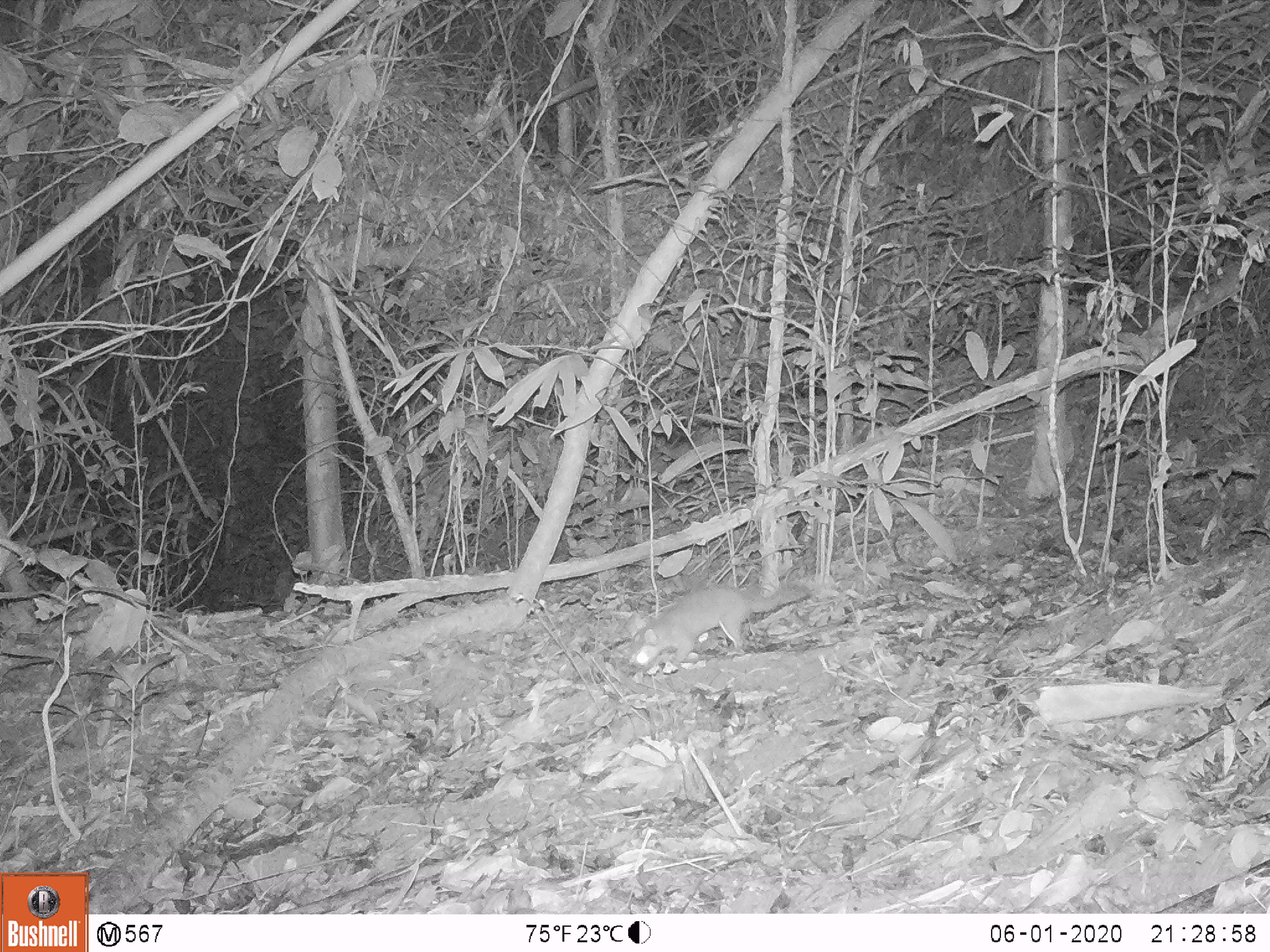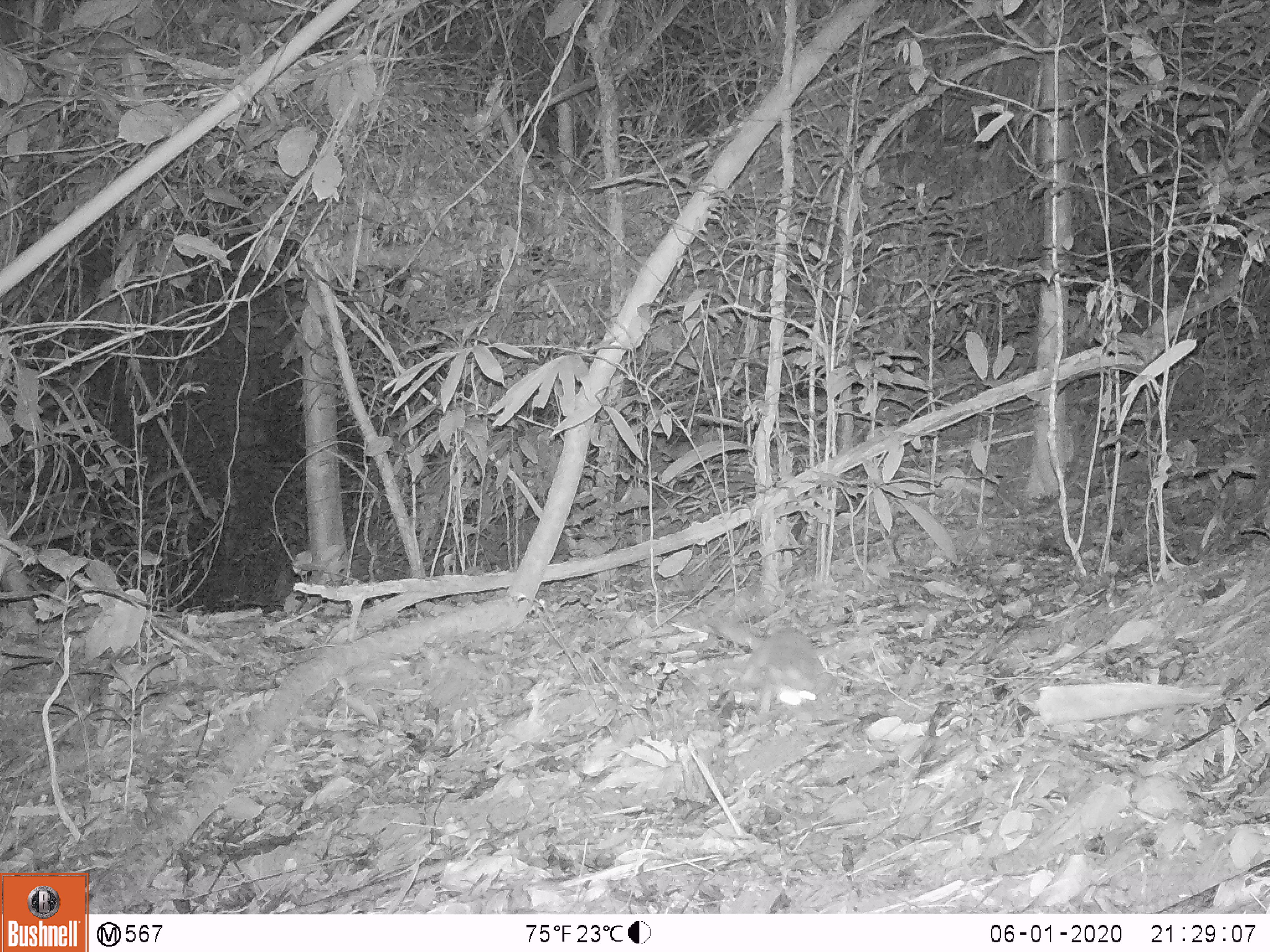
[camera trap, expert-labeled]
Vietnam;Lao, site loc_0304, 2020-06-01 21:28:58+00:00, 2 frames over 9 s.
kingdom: Animalia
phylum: Chordata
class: Mammalia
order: Carnivora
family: Mustelidae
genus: Melogale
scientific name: Melogale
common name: ferret badger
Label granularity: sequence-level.